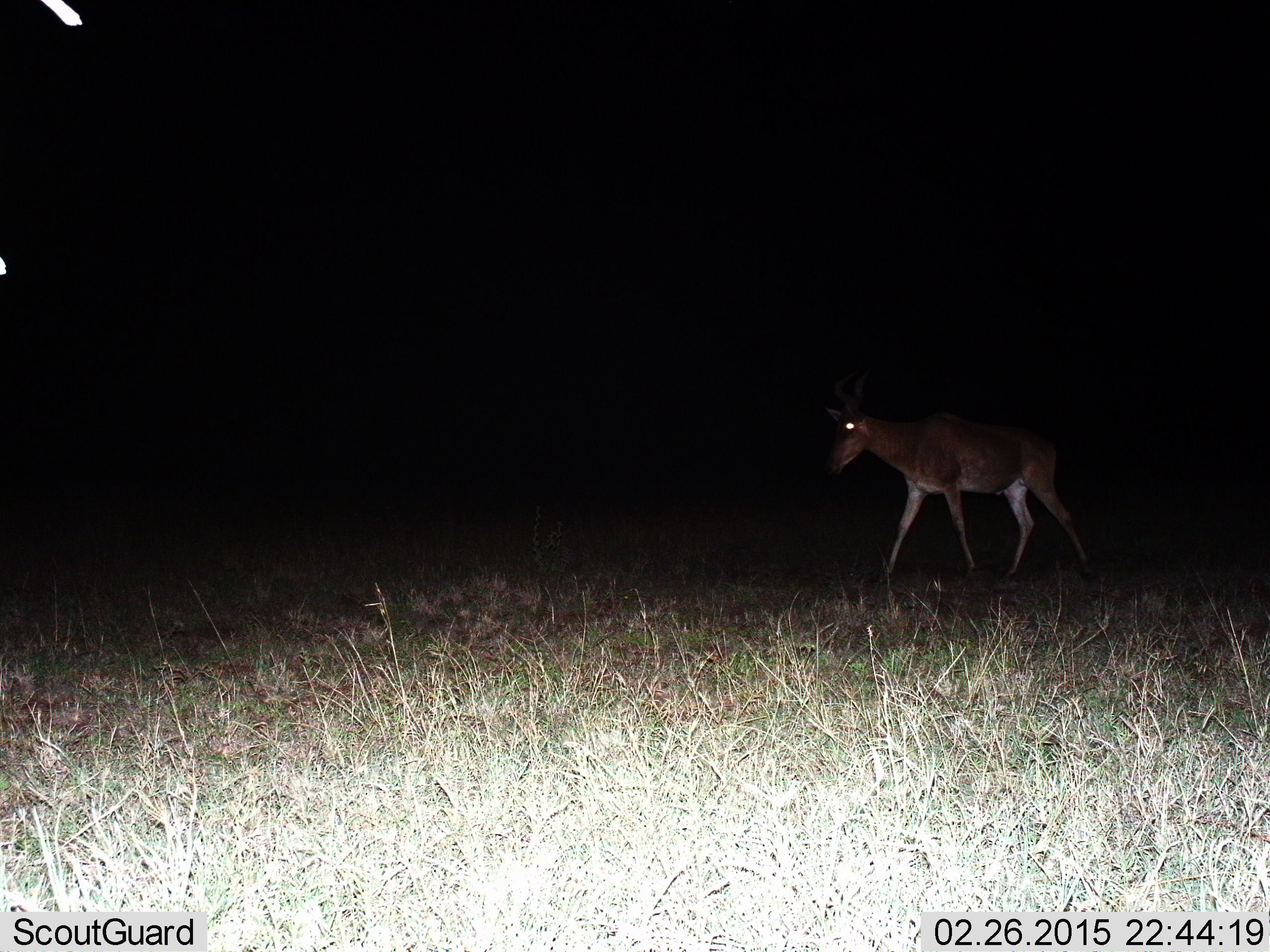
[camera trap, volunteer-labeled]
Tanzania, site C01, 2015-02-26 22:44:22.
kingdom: Animalia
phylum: Chordata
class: Mammalia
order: Artiodactyla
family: Bovidae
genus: Alcelaphus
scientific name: Alcelaphus buselaphus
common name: hartebeest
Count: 1.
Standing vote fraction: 10%.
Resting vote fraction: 0%.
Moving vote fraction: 100%.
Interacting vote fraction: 0%.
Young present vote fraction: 0%.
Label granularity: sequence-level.